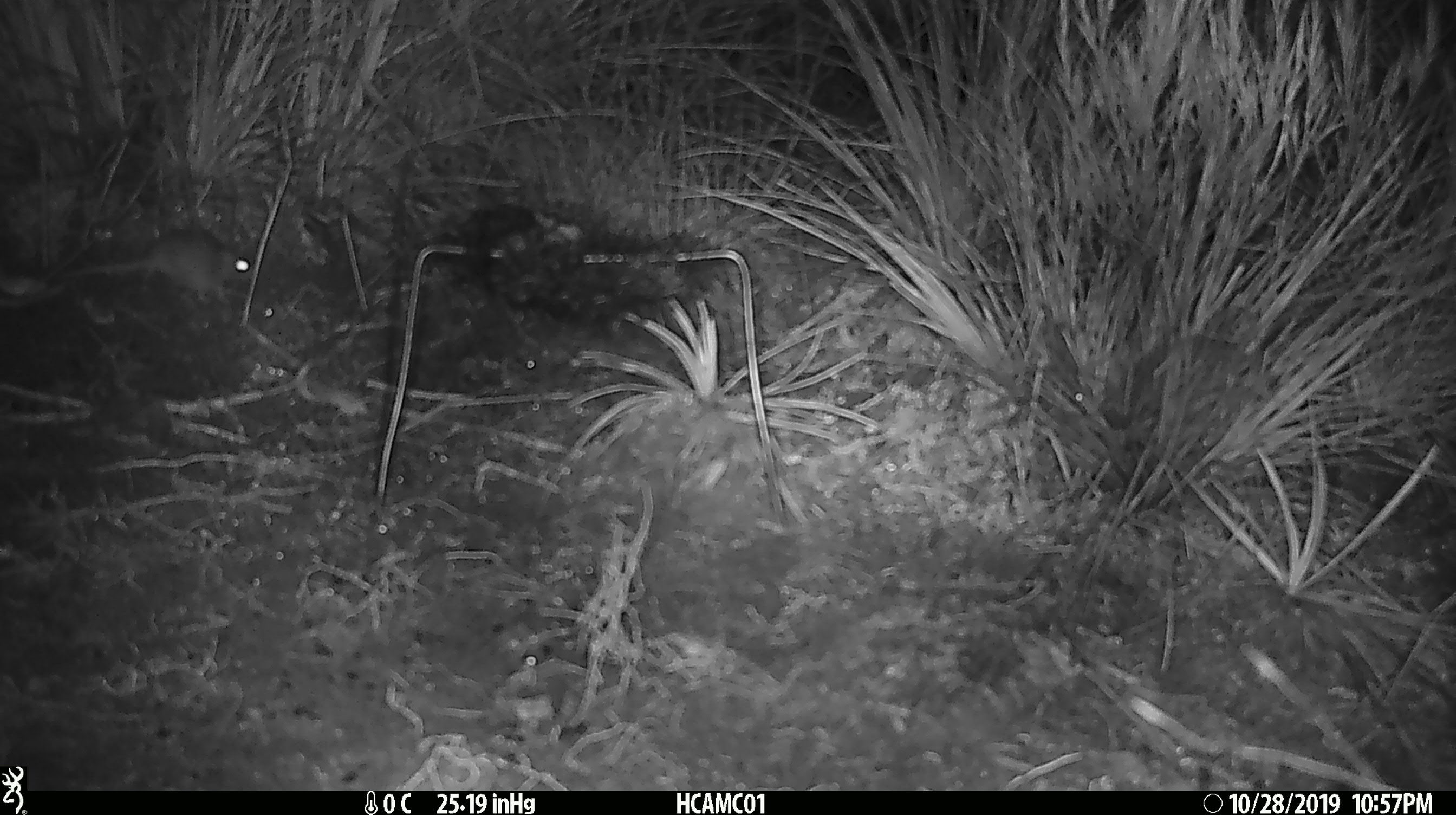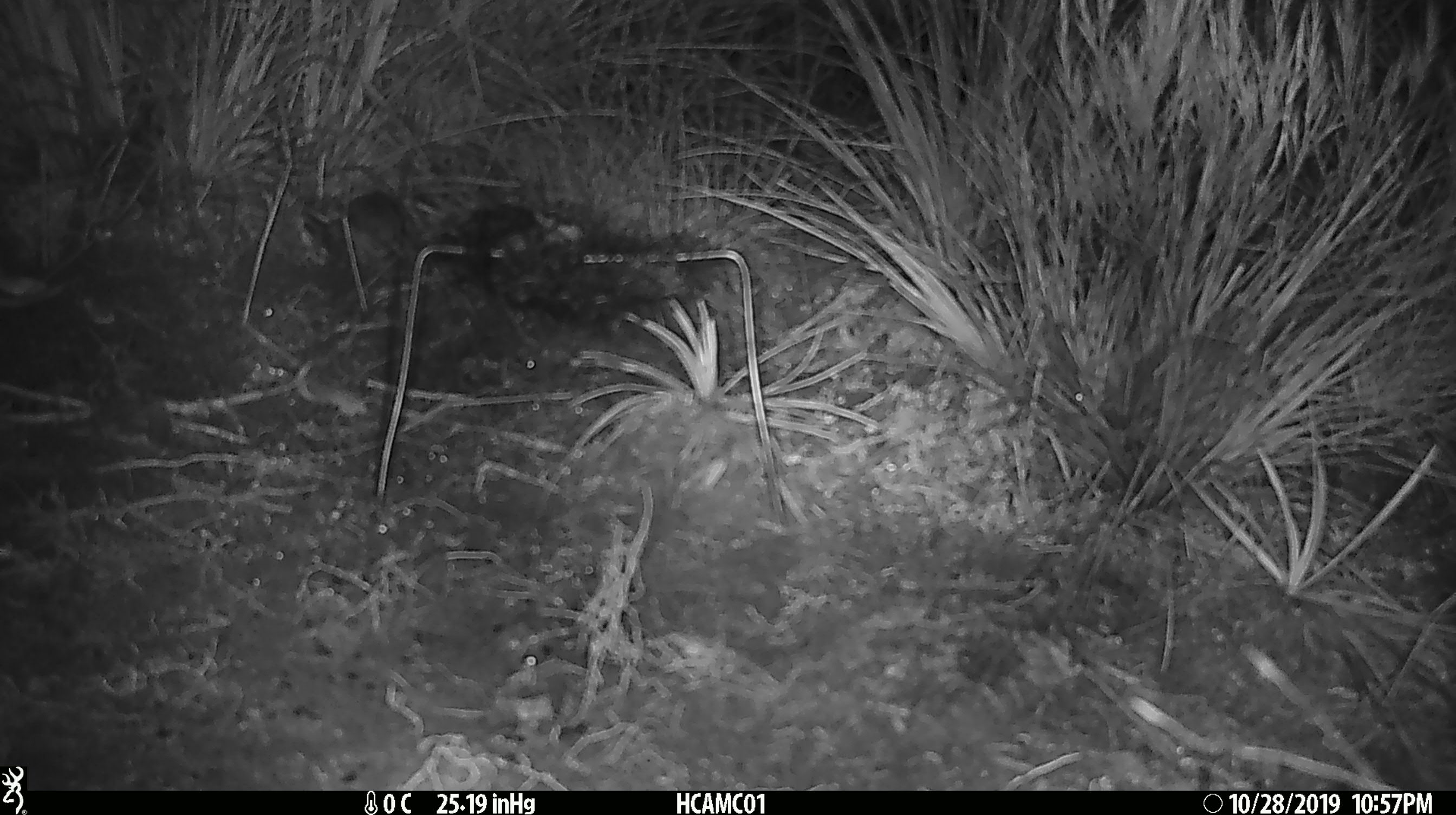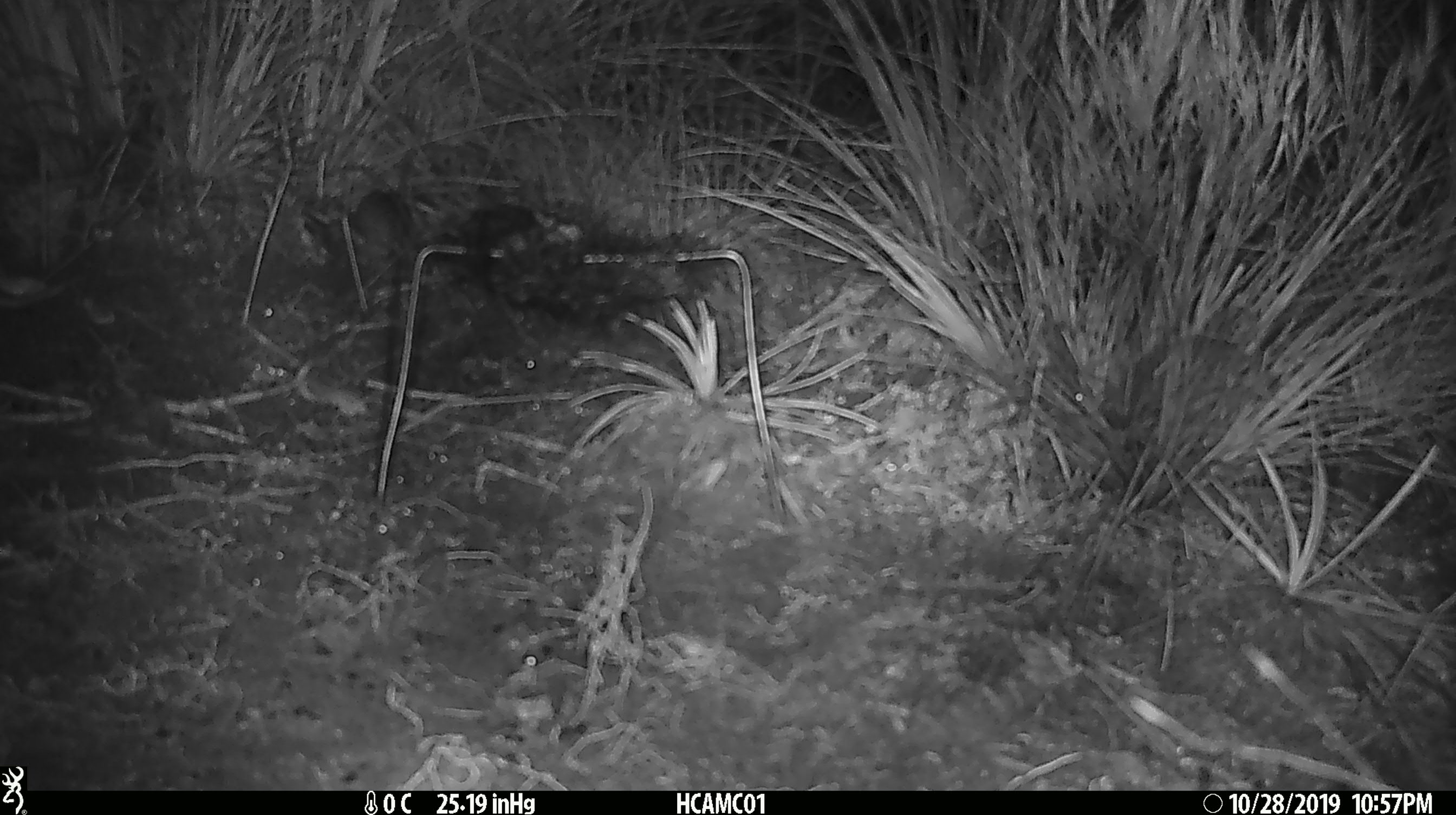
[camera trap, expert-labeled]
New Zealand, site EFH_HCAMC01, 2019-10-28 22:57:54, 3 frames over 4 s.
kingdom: Animalia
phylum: Chordata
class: Mammalia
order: Rodentia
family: Muridae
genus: Mus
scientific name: Mus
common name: mouse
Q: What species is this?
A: Mouse (Mus).